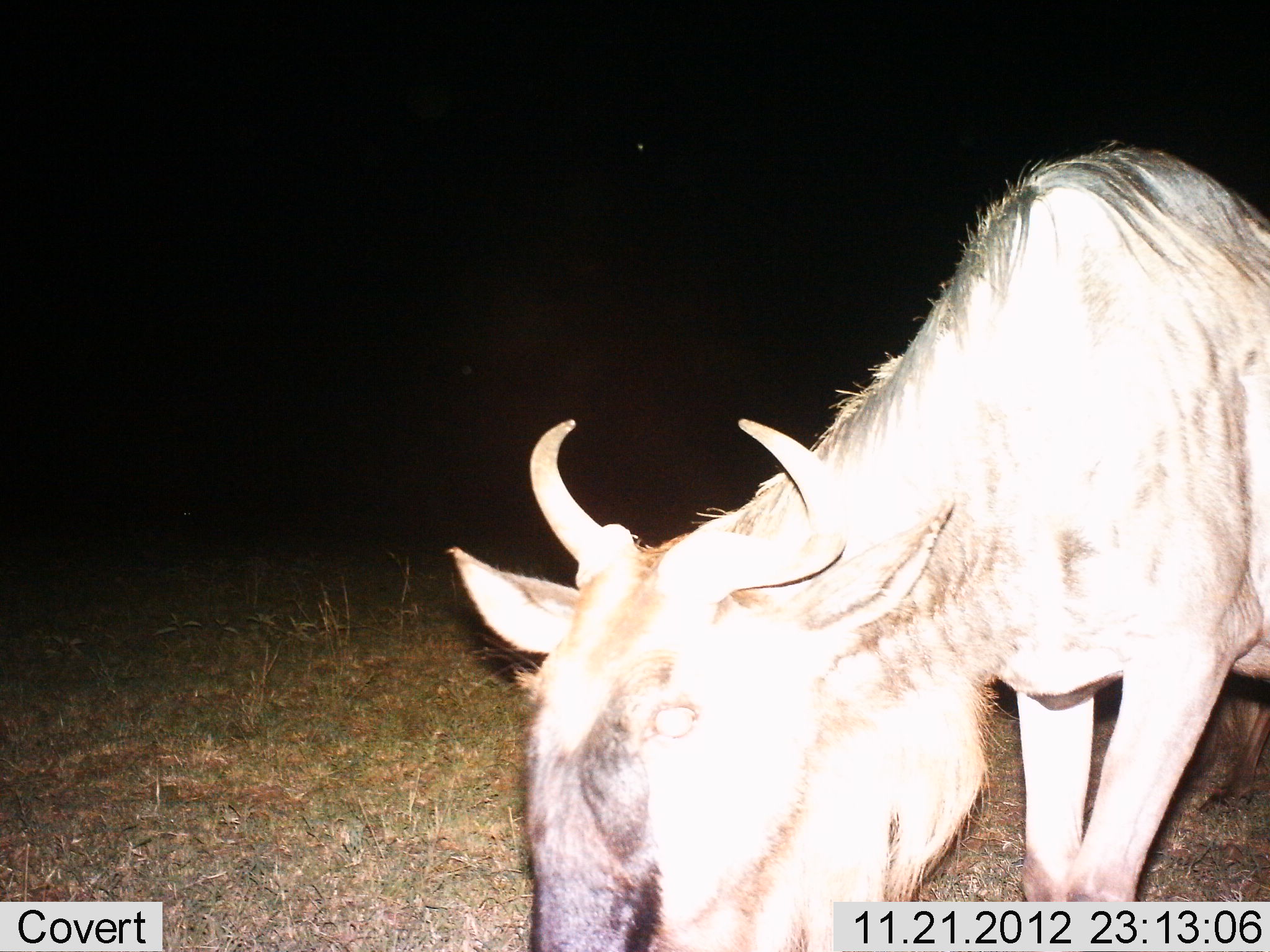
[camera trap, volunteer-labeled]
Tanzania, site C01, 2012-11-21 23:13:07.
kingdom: Animalia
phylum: Chordata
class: Mammalia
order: Artiodactyla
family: Bovidae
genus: Connochaetes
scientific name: Connochaetes taurinus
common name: blue wildebeest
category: wildebeest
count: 1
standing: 52%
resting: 0%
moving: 5%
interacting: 0%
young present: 5%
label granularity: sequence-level